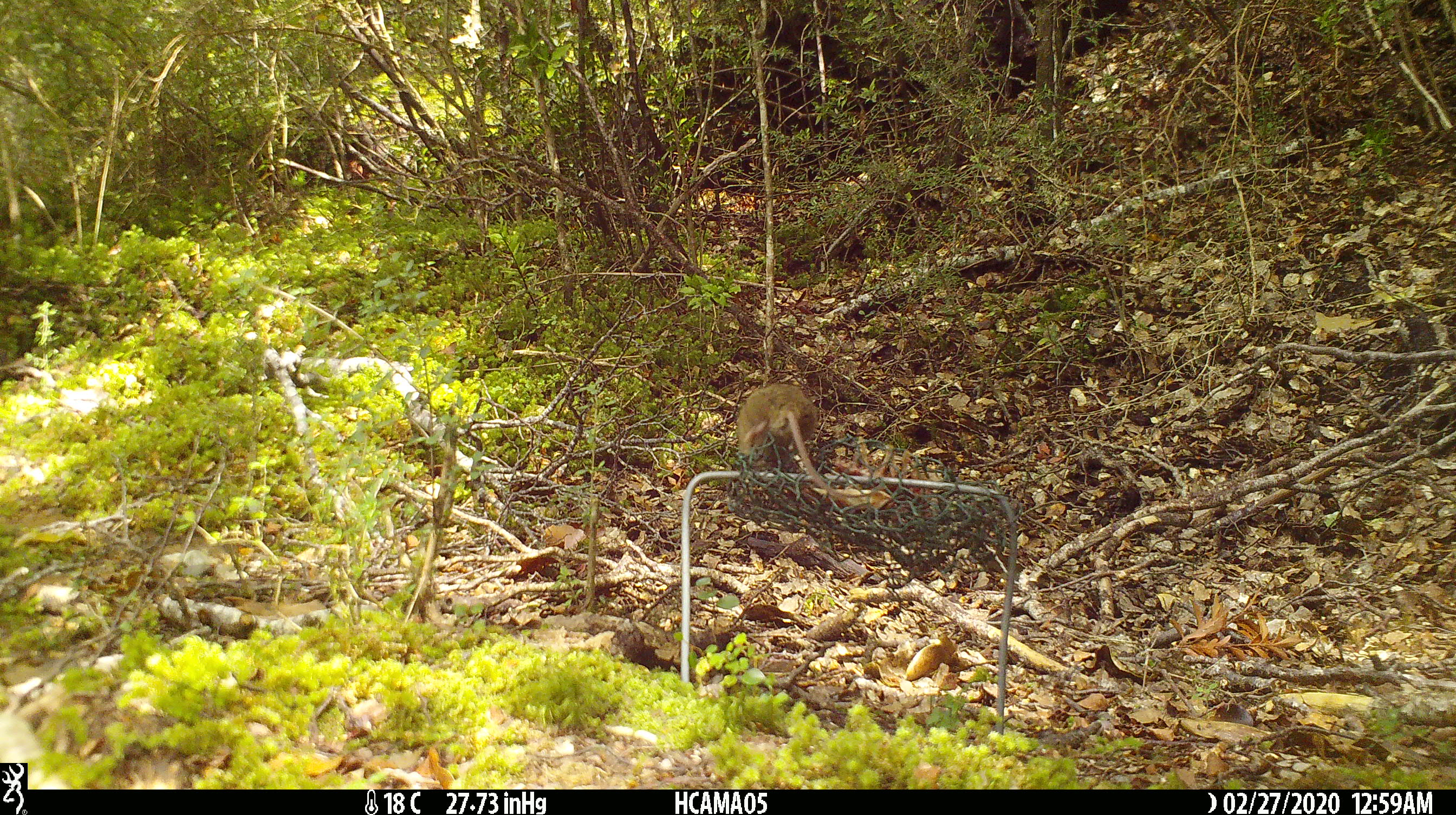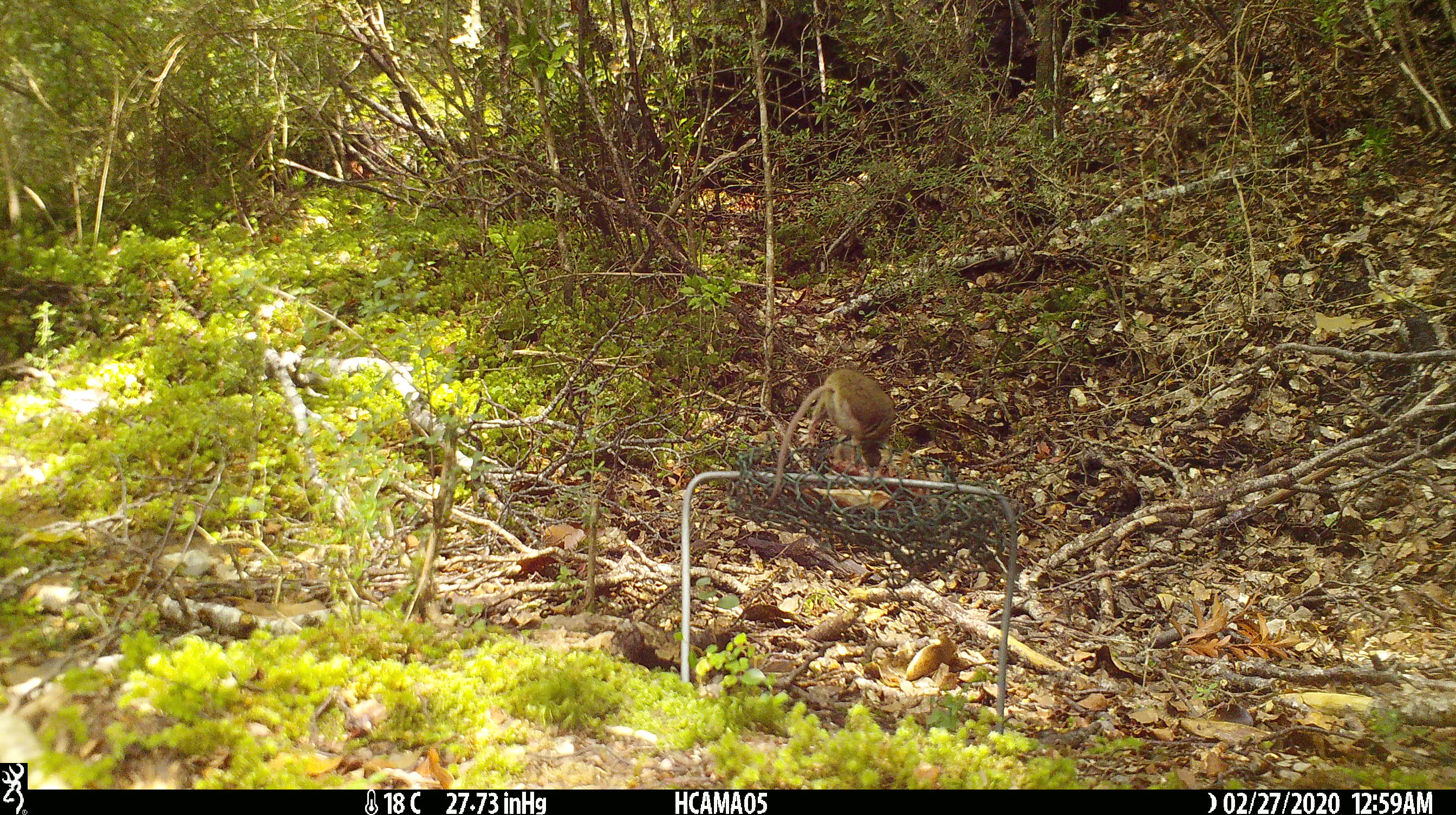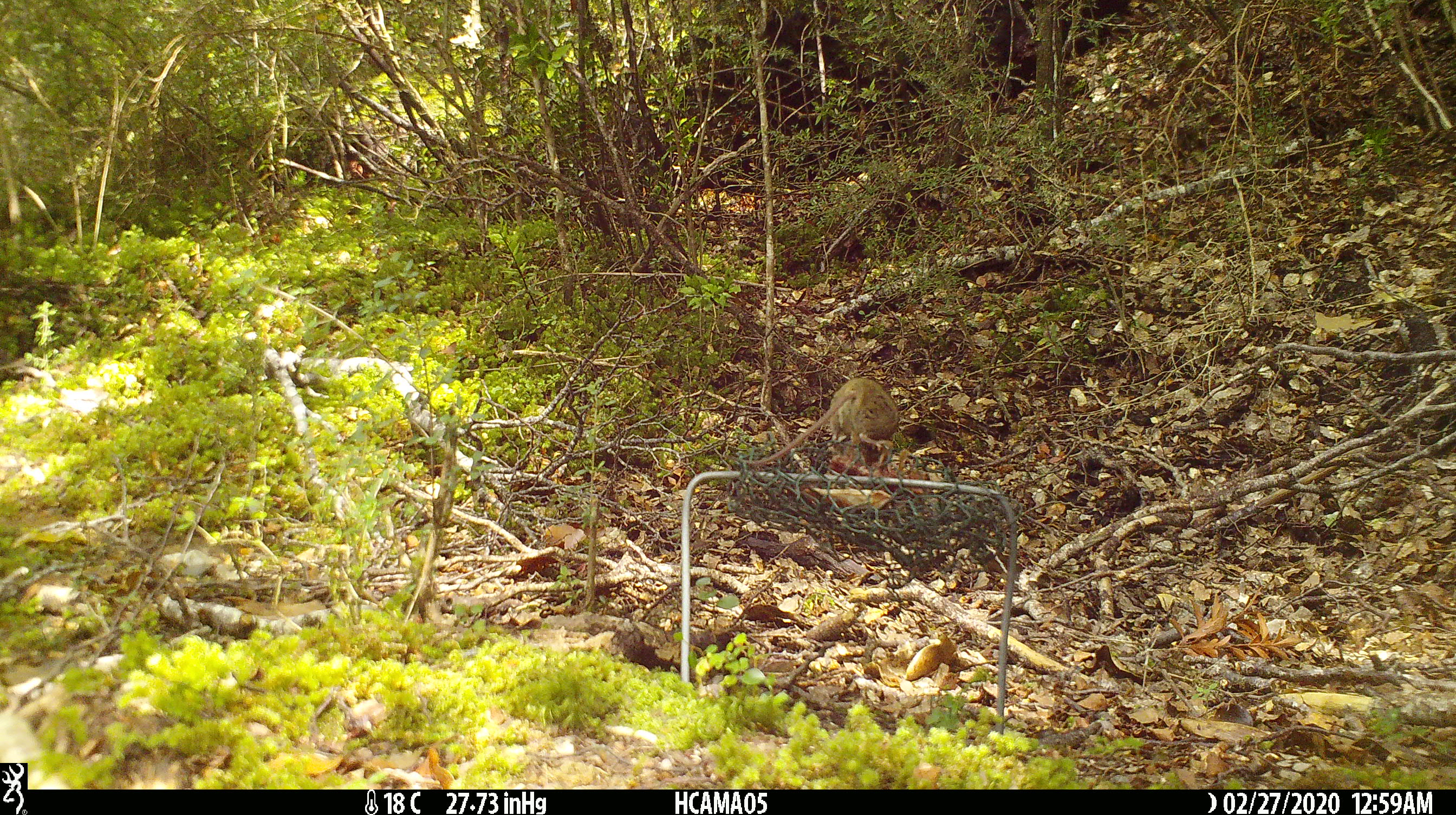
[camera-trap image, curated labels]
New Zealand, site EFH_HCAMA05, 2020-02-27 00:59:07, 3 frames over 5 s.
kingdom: Animalia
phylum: Chordata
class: Mammalia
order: Rodentia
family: Muridae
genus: Mus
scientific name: Mus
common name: mouse